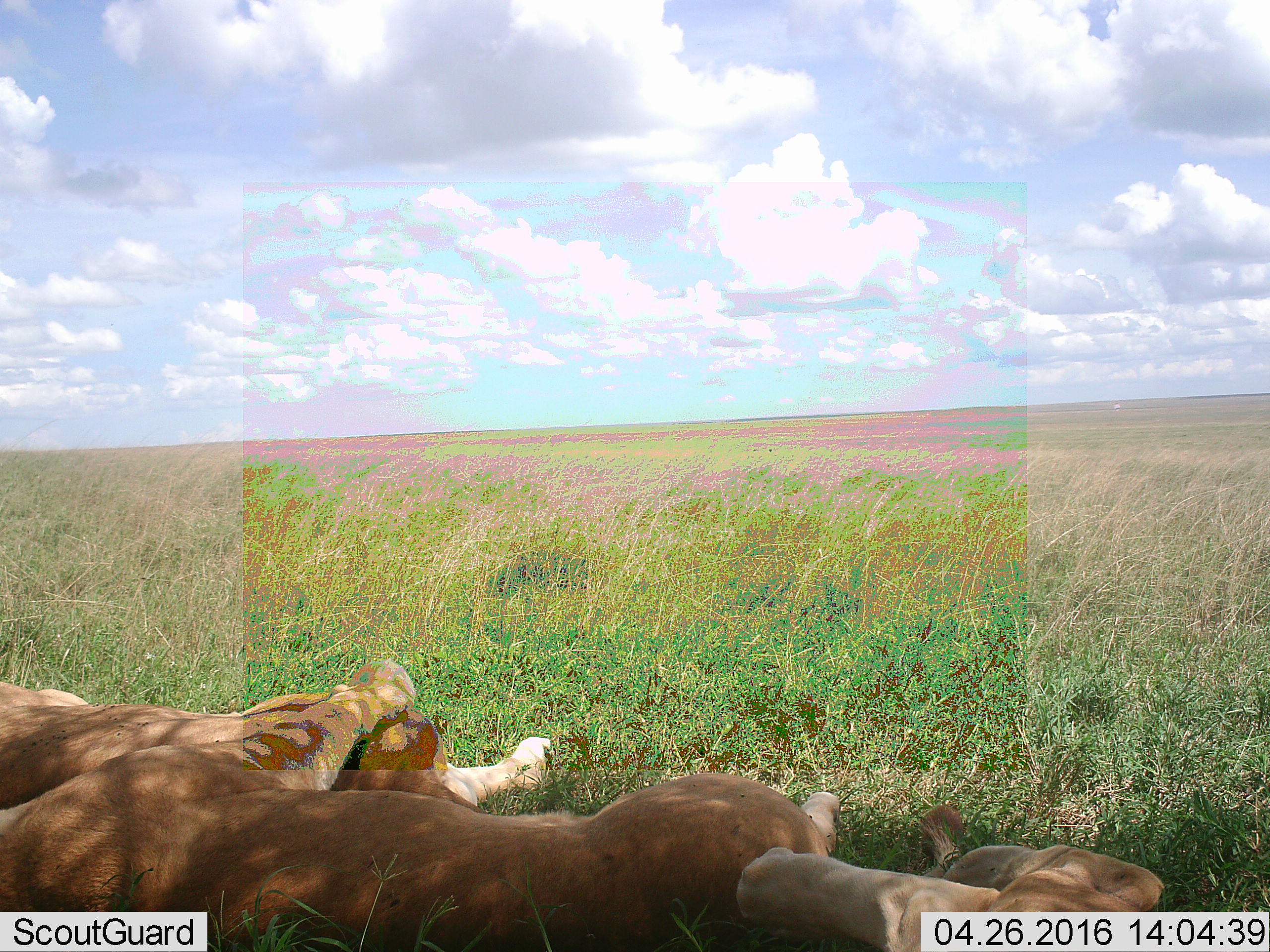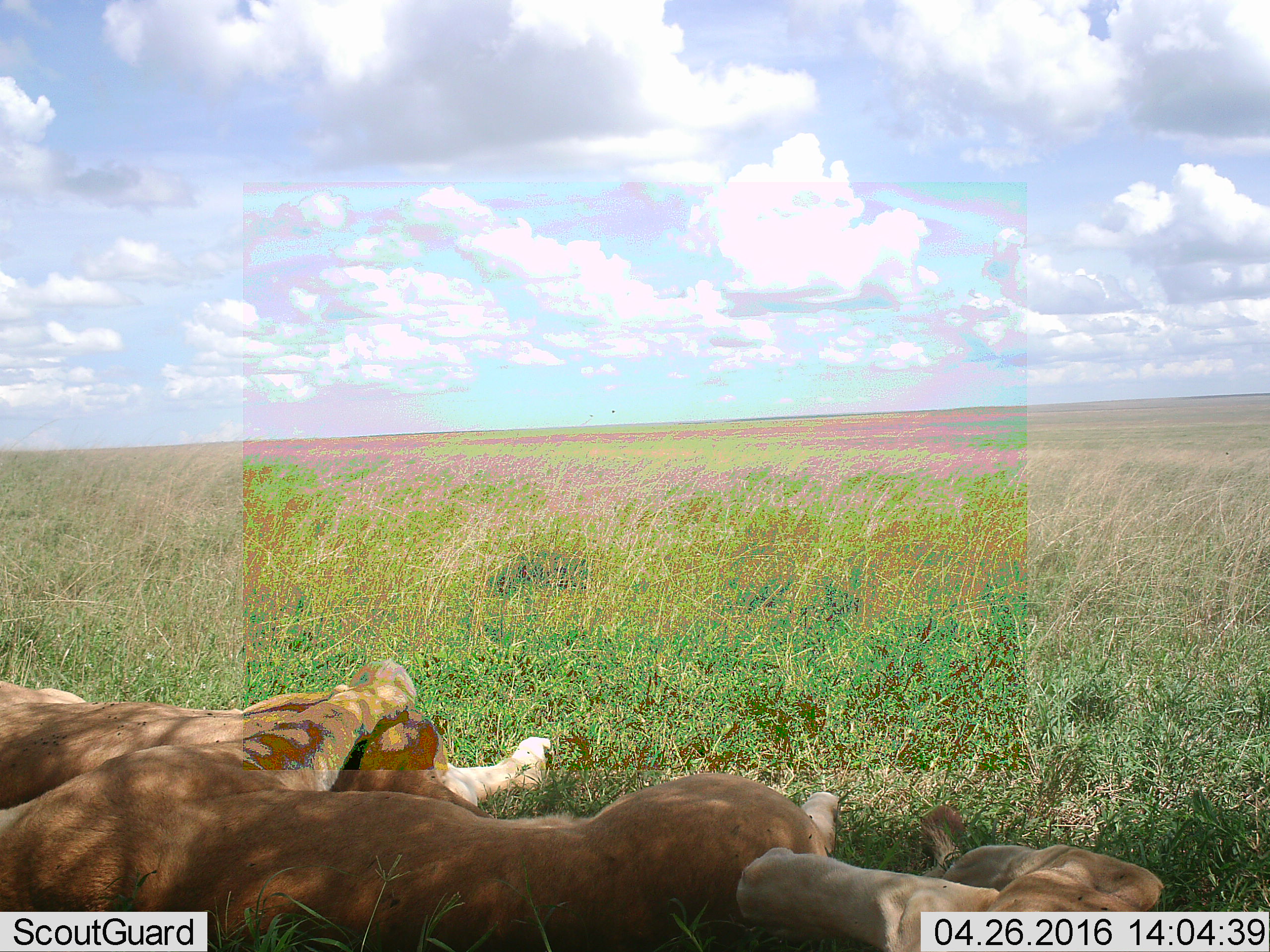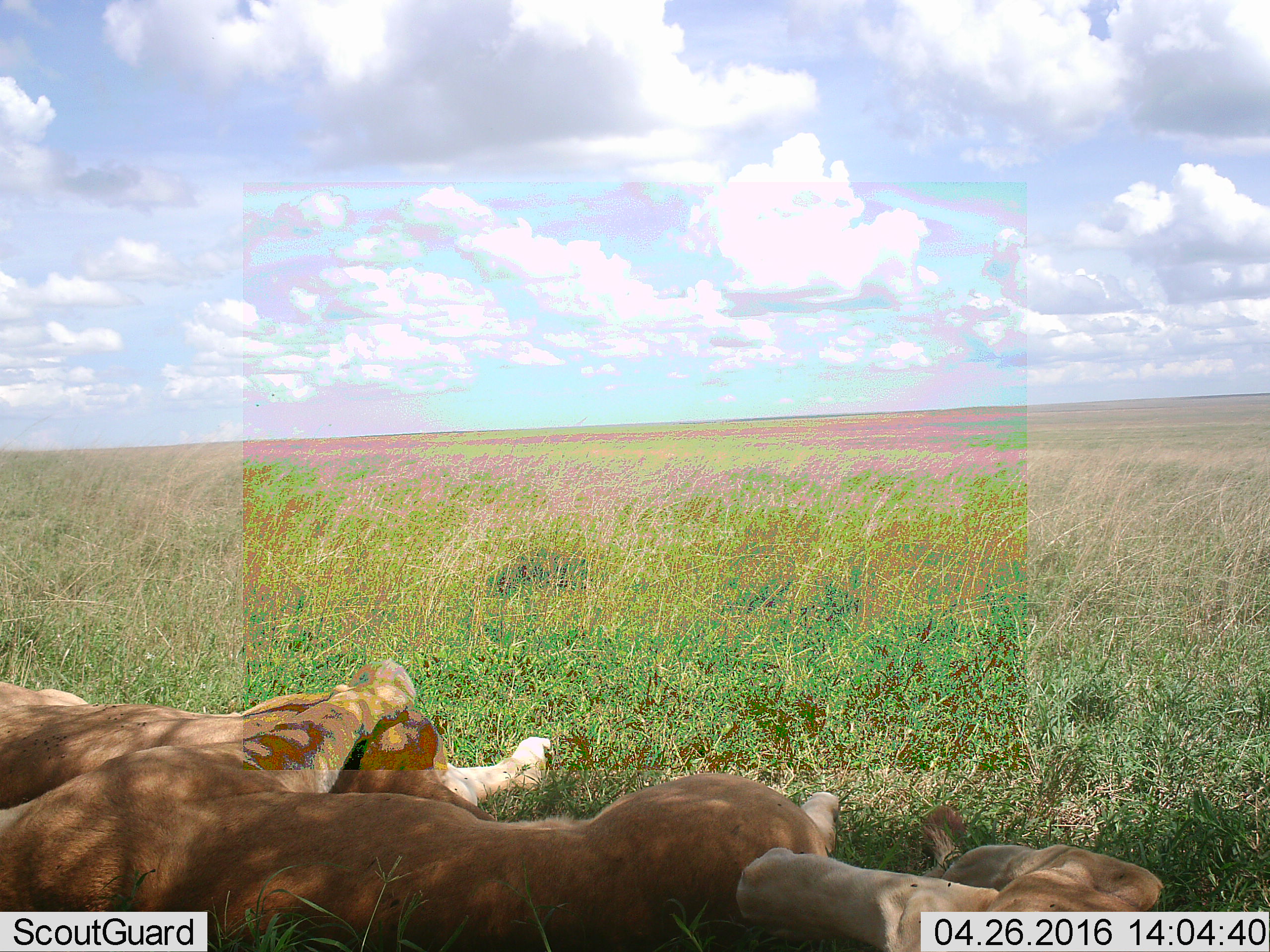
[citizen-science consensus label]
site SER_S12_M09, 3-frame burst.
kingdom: Animalia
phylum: Chordata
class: Mammalia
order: Carnivora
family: Felidae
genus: Panthera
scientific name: Panthera leo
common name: lion female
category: lionfemale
Lionfemale (lion female) (Panthera leo), count 3. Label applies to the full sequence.